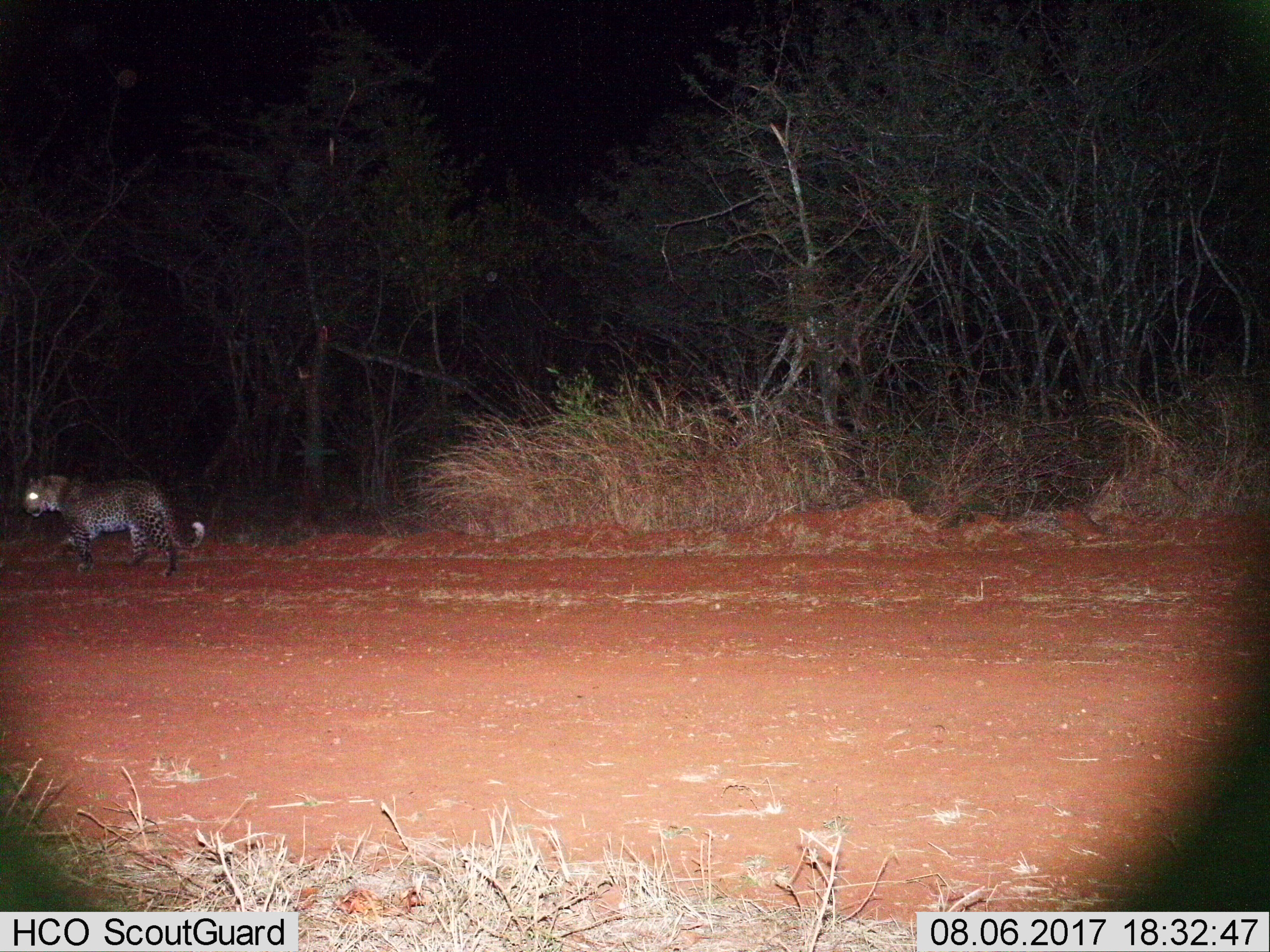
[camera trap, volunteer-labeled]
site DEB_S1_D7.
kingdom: Animalia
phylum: Chordata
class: Mammalia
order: Carnivora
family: Felidae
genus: Panthera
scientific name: Panthera pardus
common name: leopard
Leopard (Panthera pardus), count 1. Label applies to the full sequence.